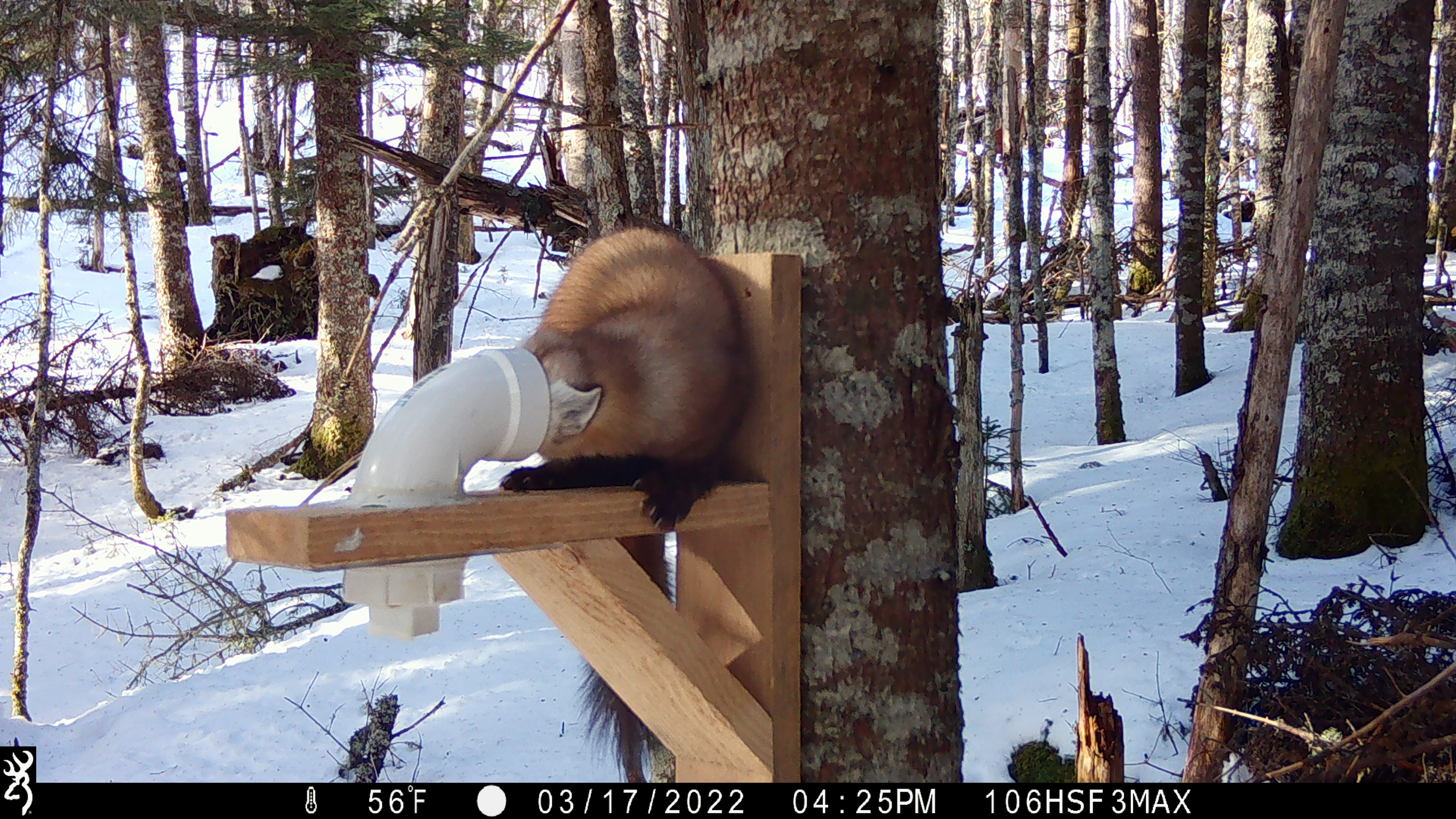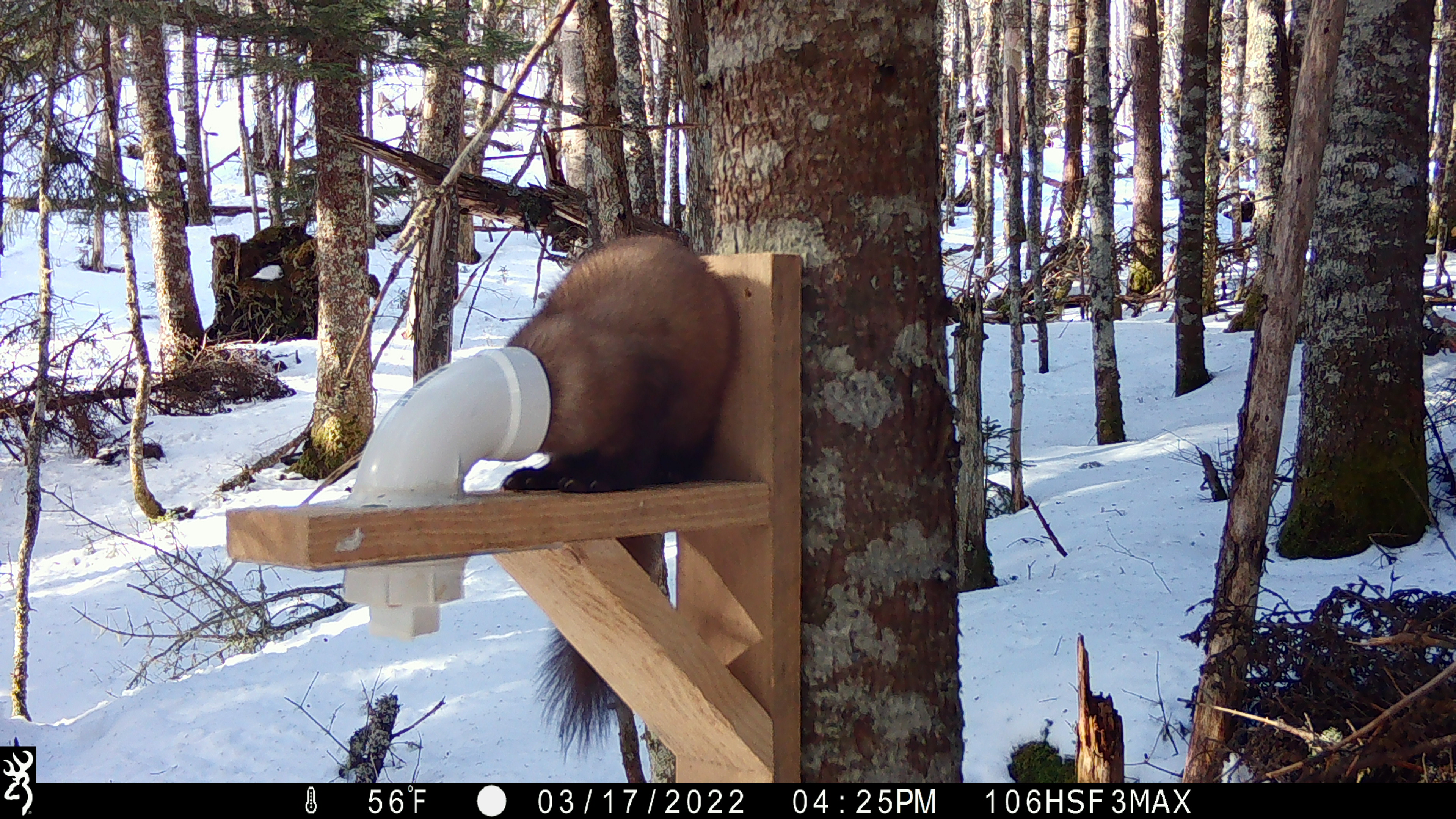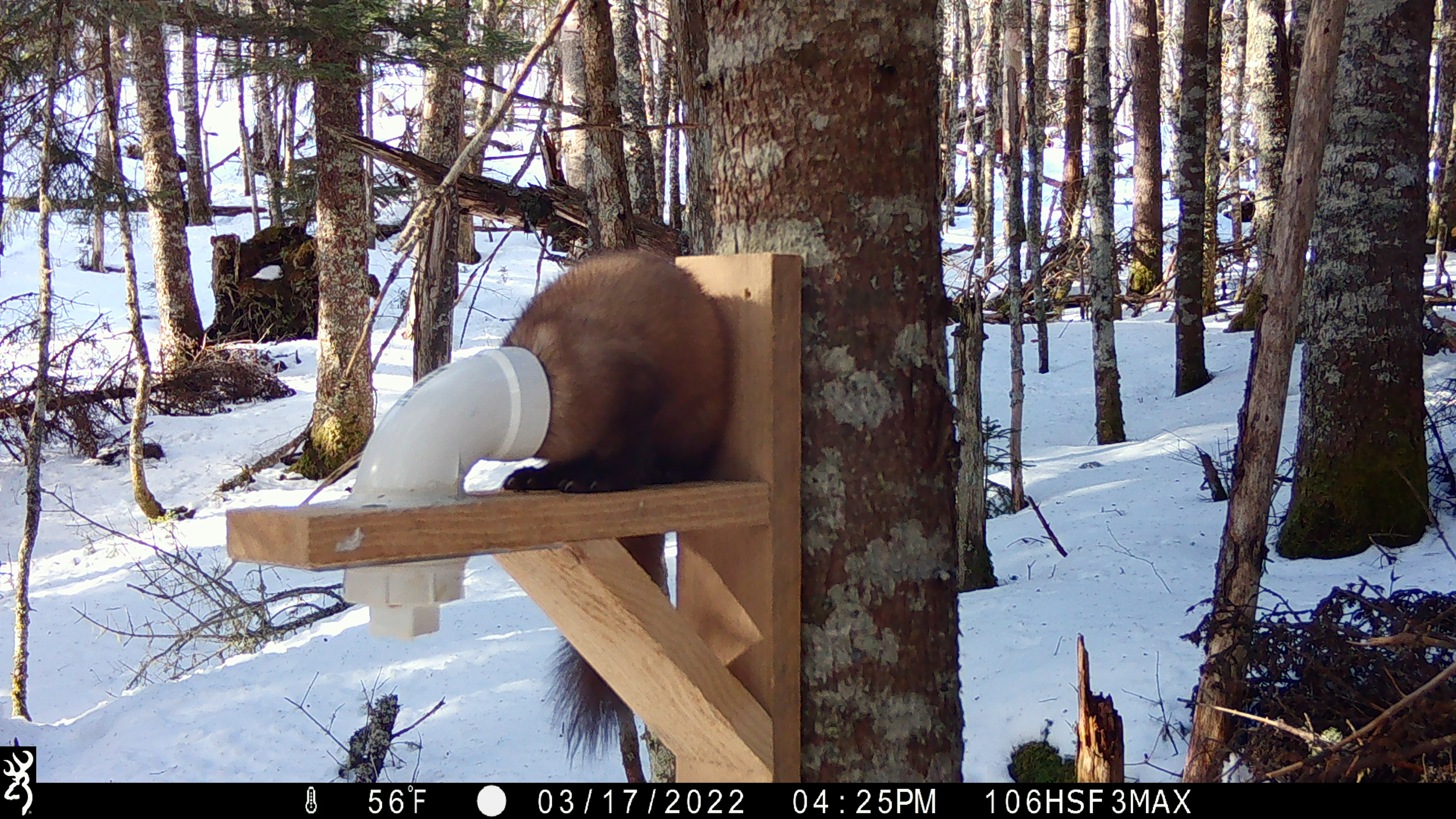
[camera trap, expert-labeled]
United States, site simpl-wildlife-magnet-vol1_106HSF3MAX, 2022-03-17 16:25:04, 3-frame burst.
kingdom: Animalia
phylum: Chordata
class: Mammalia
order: Carnivora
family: Mustelidae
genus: Martes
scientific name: Martes americana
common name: american marten